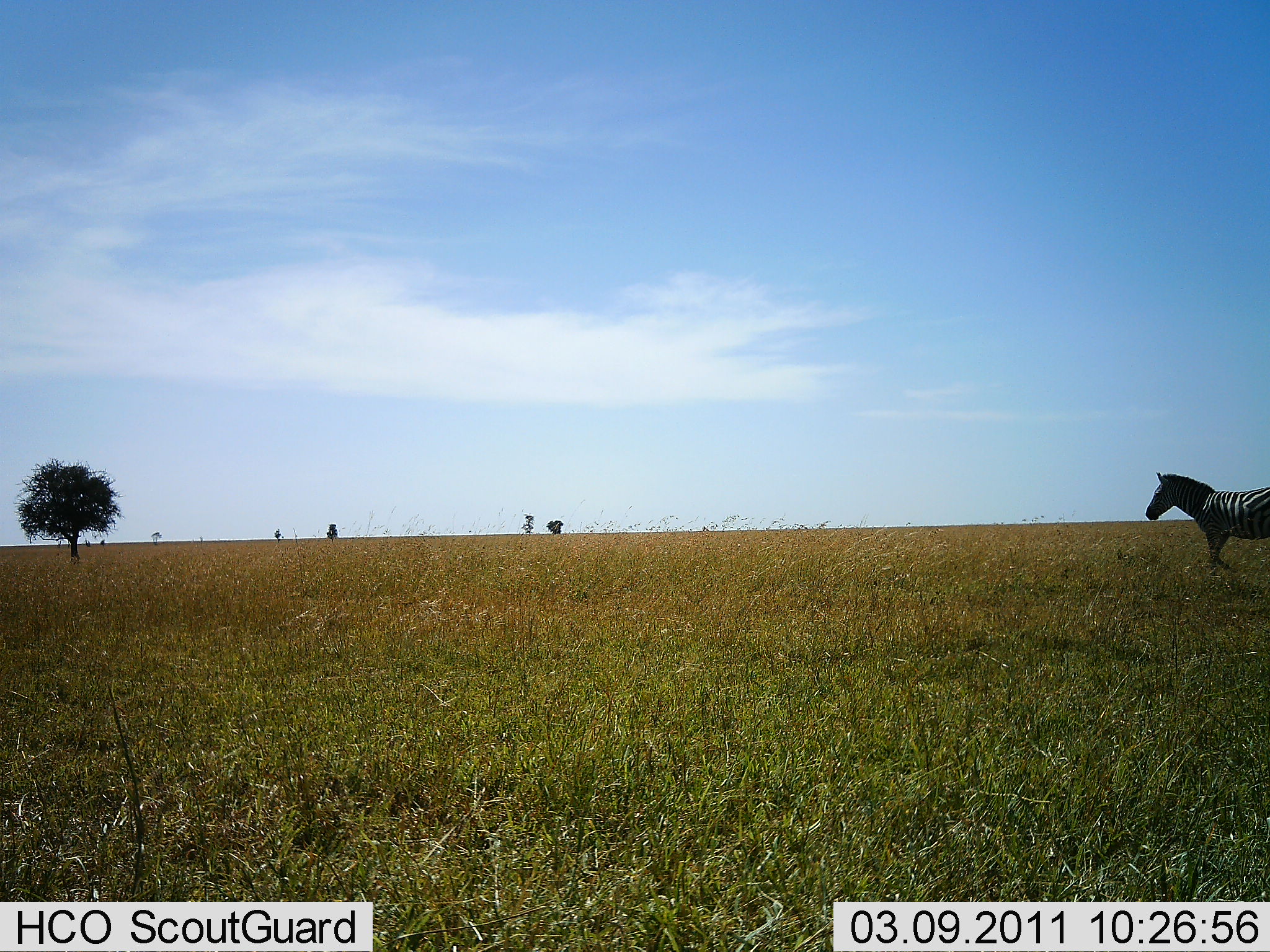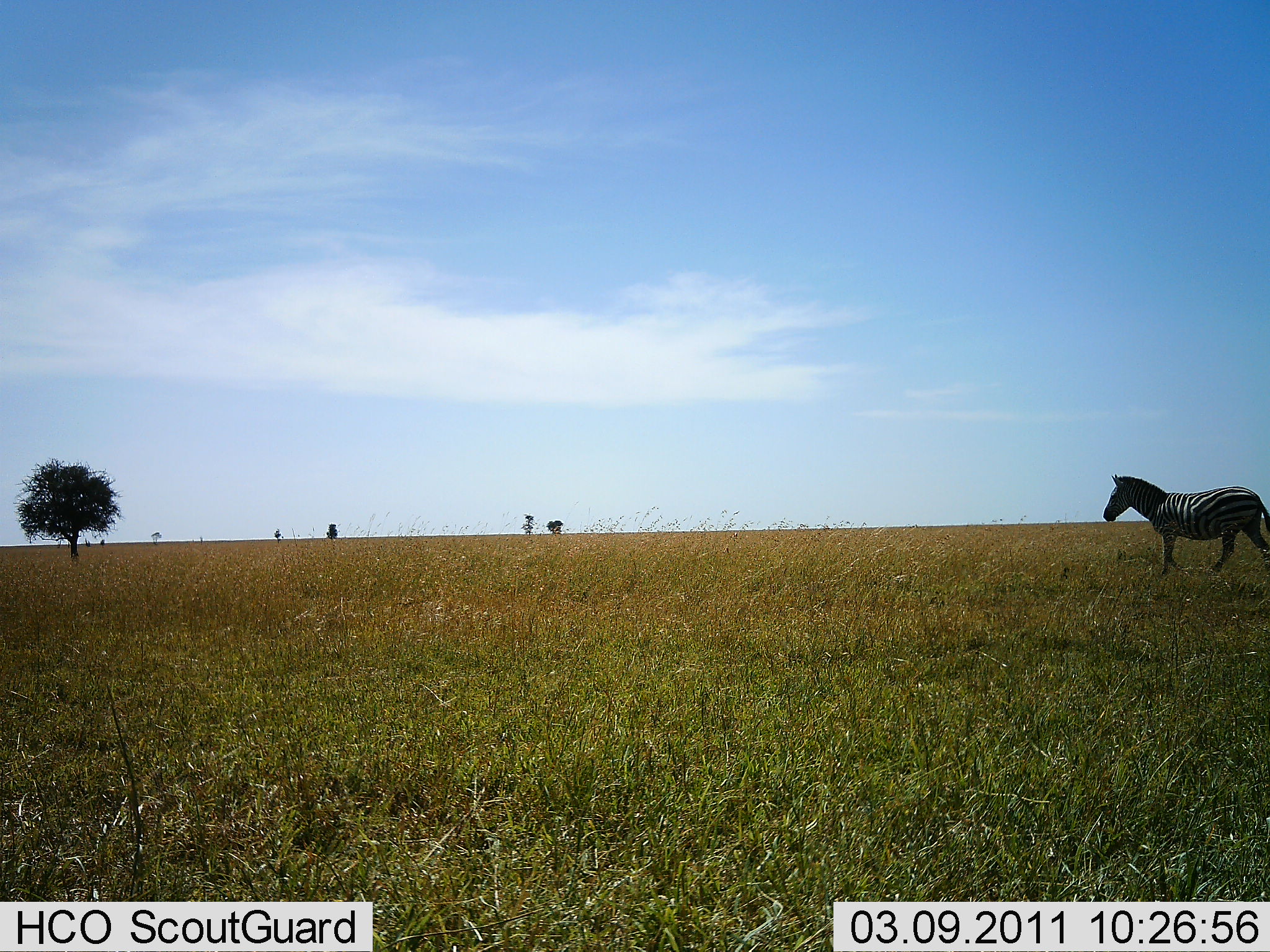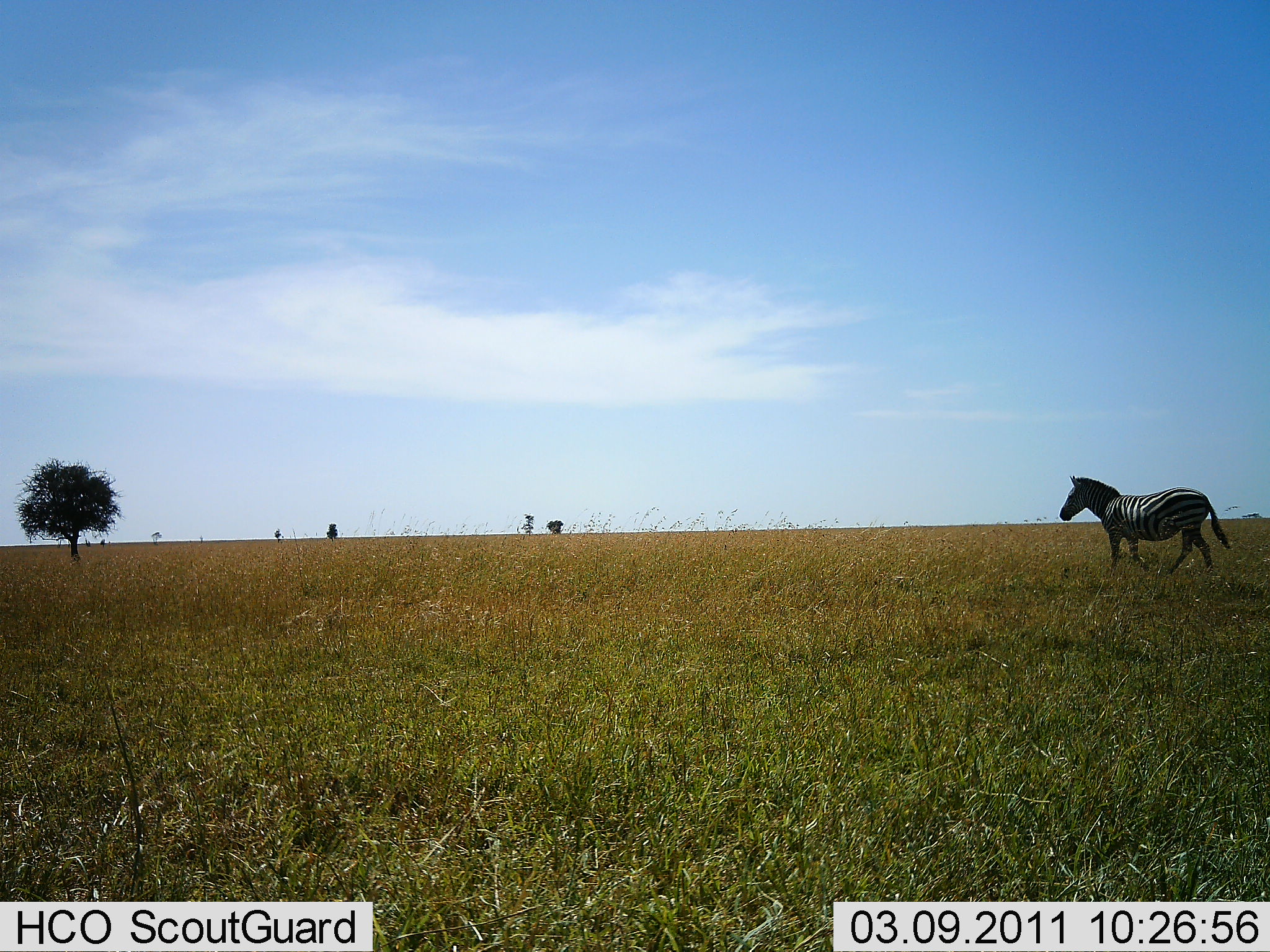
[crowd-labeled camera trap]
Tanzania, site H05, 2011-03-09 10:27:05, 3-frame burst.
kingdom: Animalia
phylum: Chordata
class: Mammalia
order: Perissodactyla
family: Equidae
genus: Equus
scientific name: Equus quagga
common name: plains zebra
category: zebra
Zebra (plains zebra) (Equus quagga), count 1. Behavior (volunteer vote fractions): standing 0%, resting 0%, moving 100%, interacting 0%. Young present (vote fraction): 0%. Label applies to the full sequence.